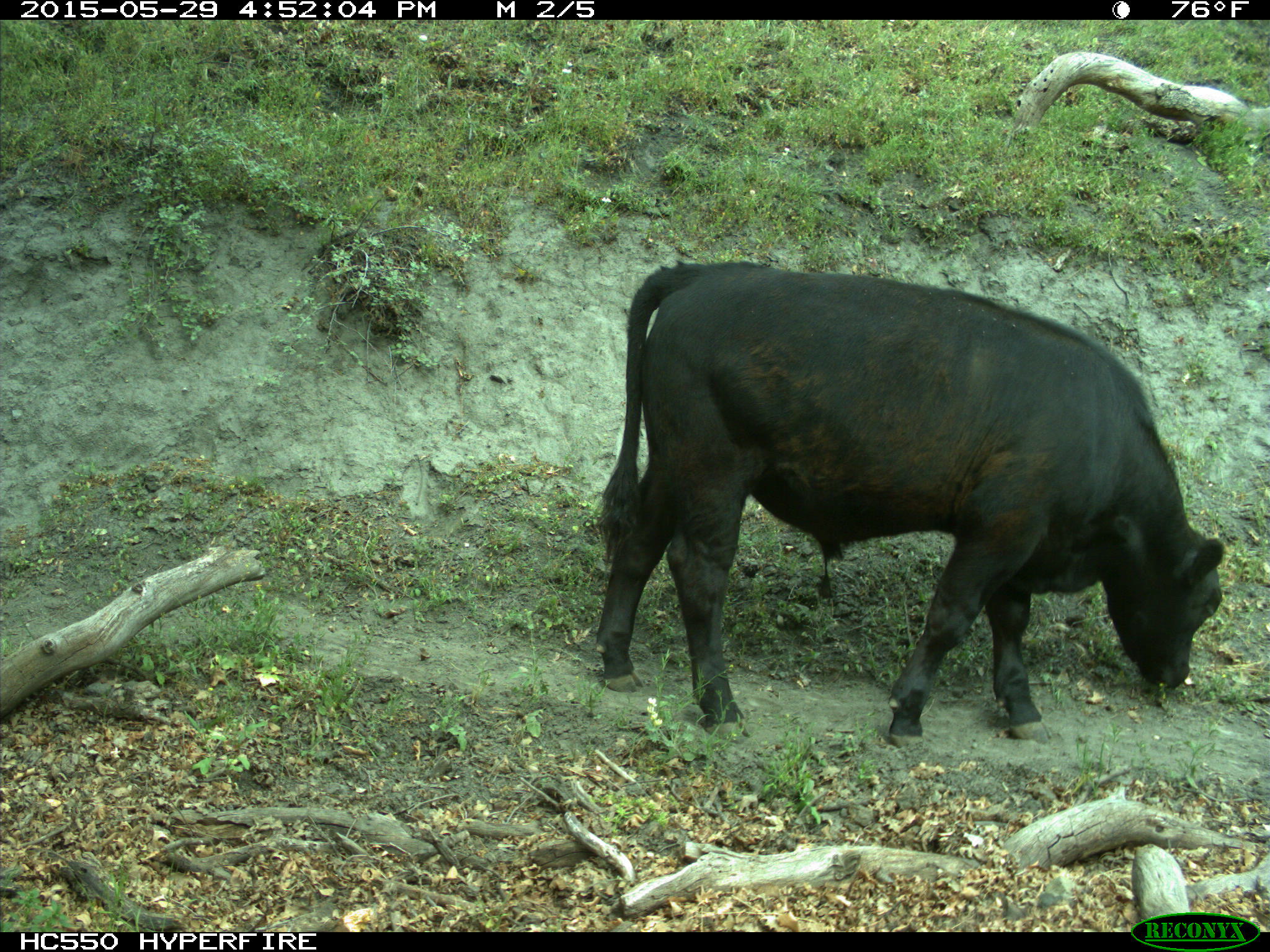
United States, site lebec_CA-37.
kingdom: Animalia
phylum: Chordata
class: Mammalia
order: Artiodactyla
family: Bovidae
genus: Bos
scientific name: Bos taurus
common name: domestic cow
Bos taurus (domestic cow).